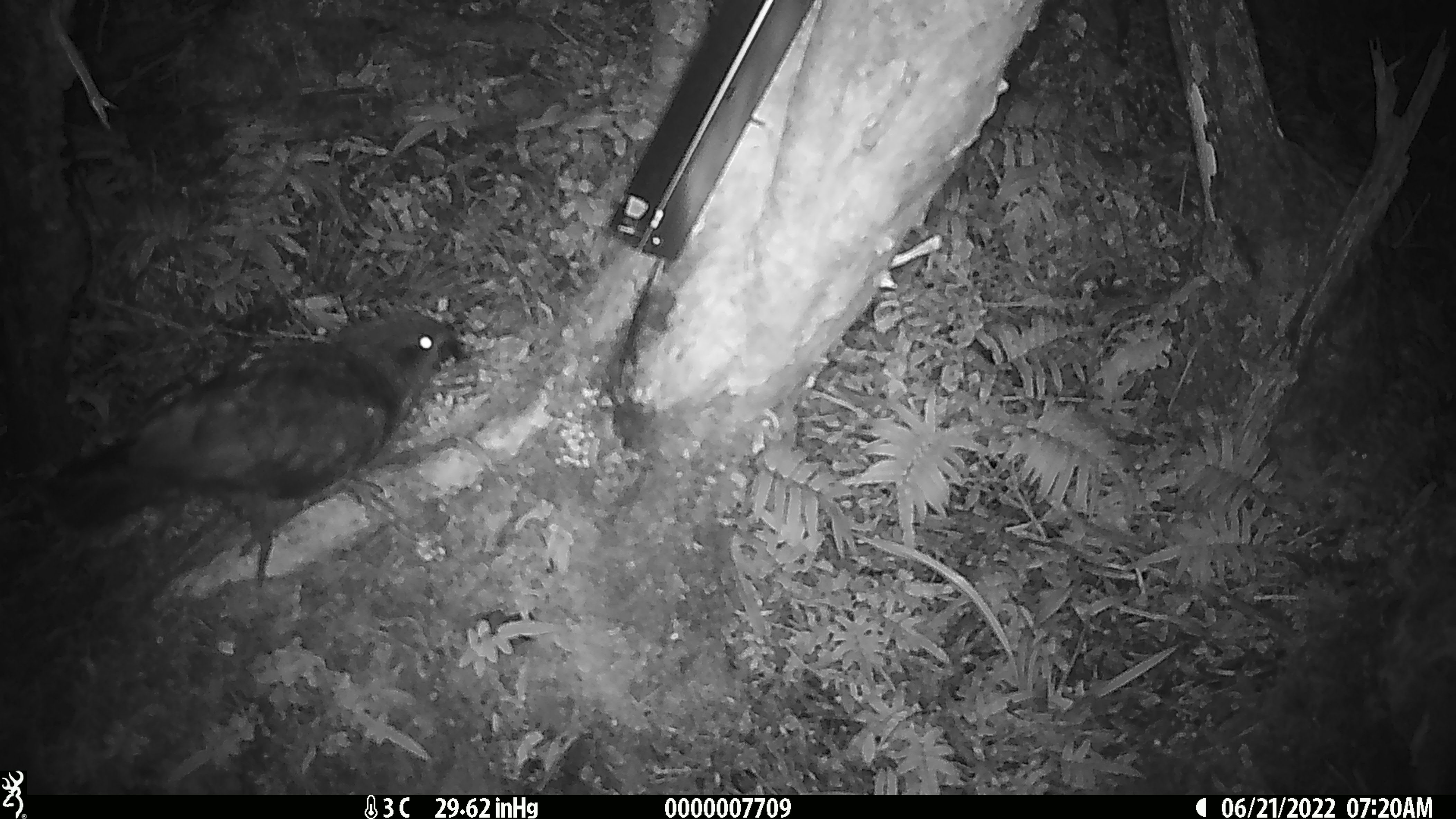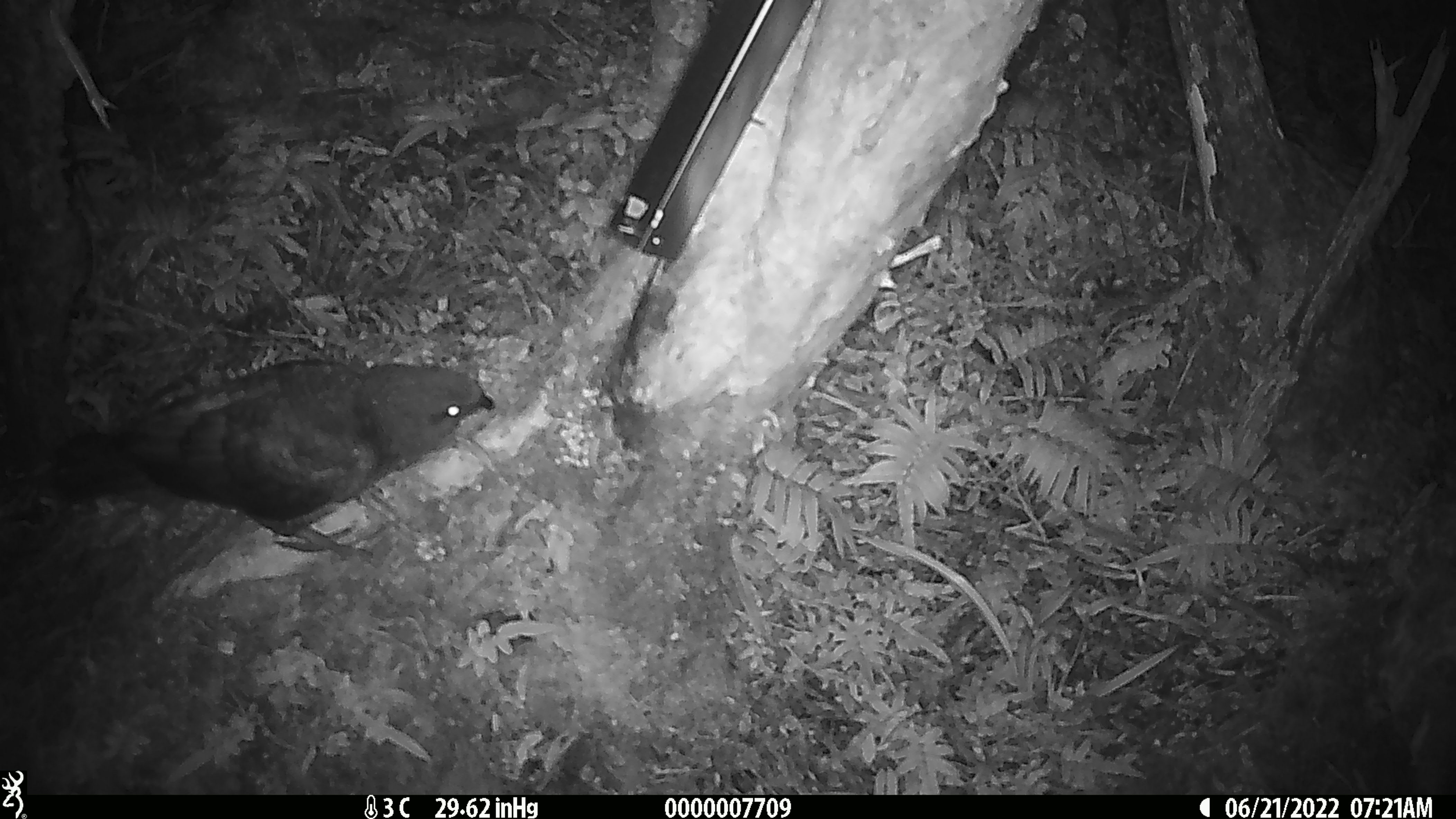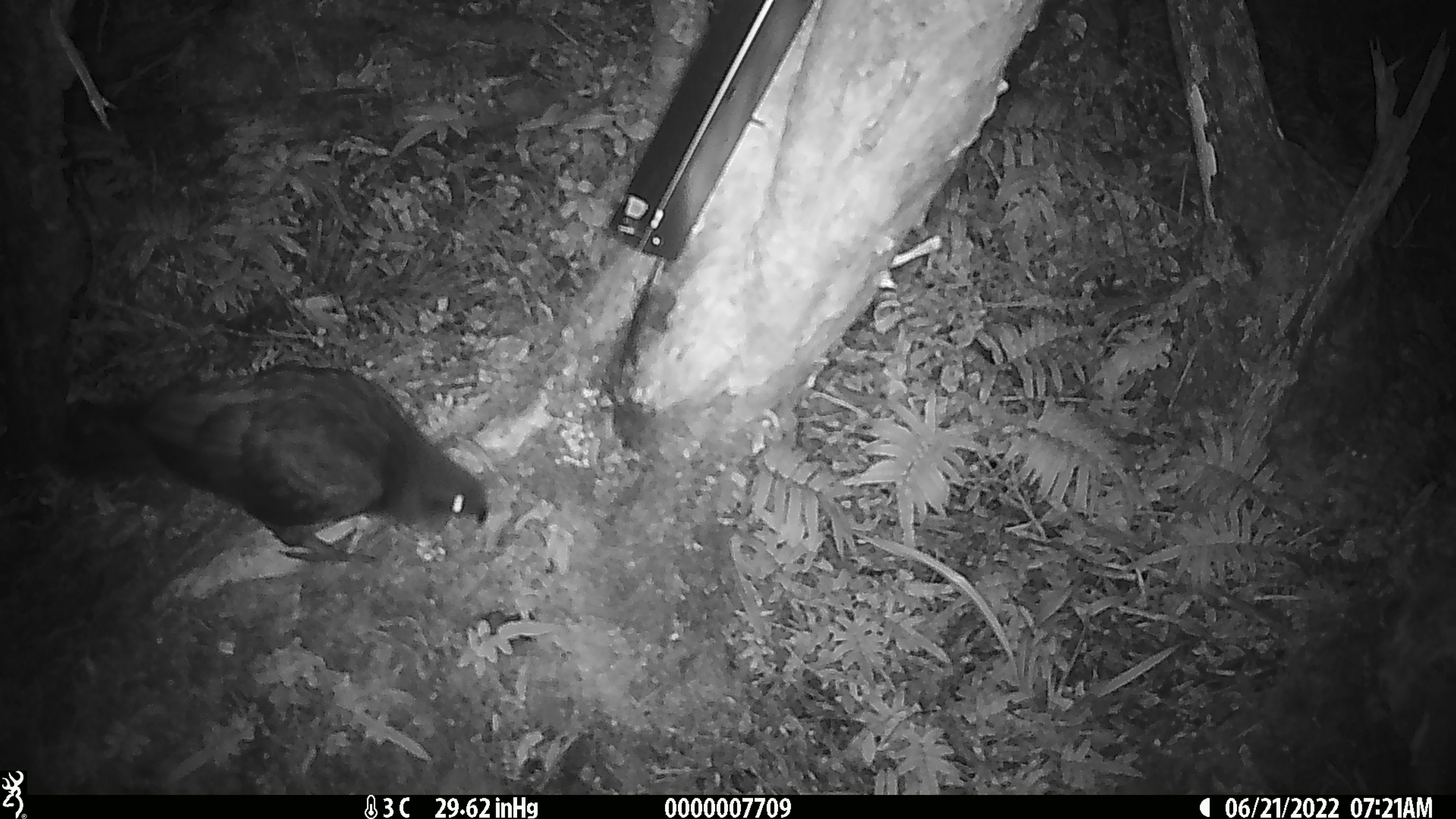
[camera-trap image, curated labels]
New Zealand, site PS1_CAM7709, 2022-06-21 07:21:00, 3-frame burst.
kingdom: Animalia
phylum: Chordata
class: Aves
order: Psittaciformes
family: Strigopidae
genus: Nestor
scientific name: Nestor notabilis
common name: kea